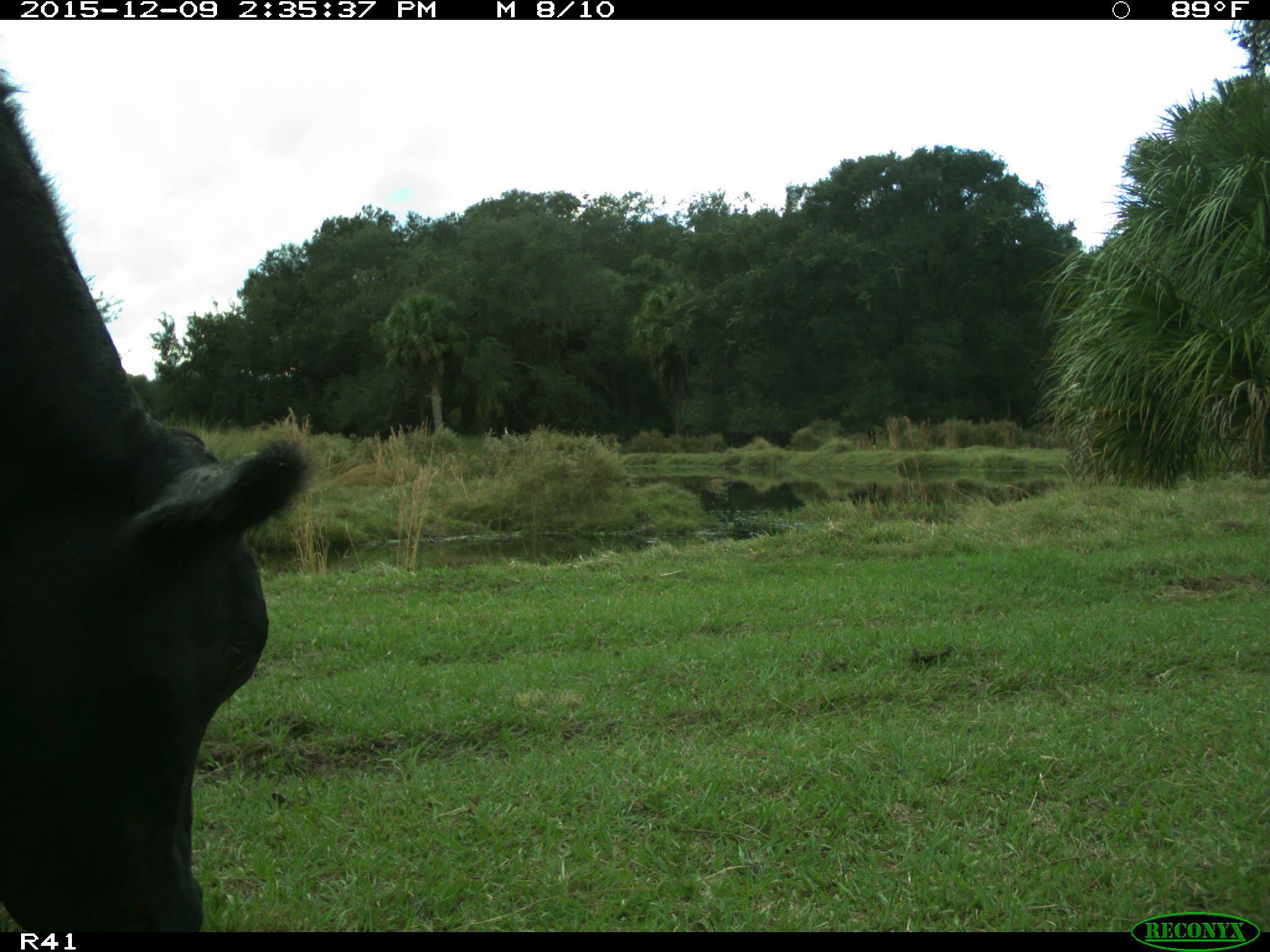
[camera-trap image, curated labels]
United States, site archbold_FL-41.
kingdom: Animalia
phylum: Chordata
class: Mammalia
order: Artiodactyla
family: Bovidae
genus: Bos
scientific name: Bos taurus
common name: domestic cow